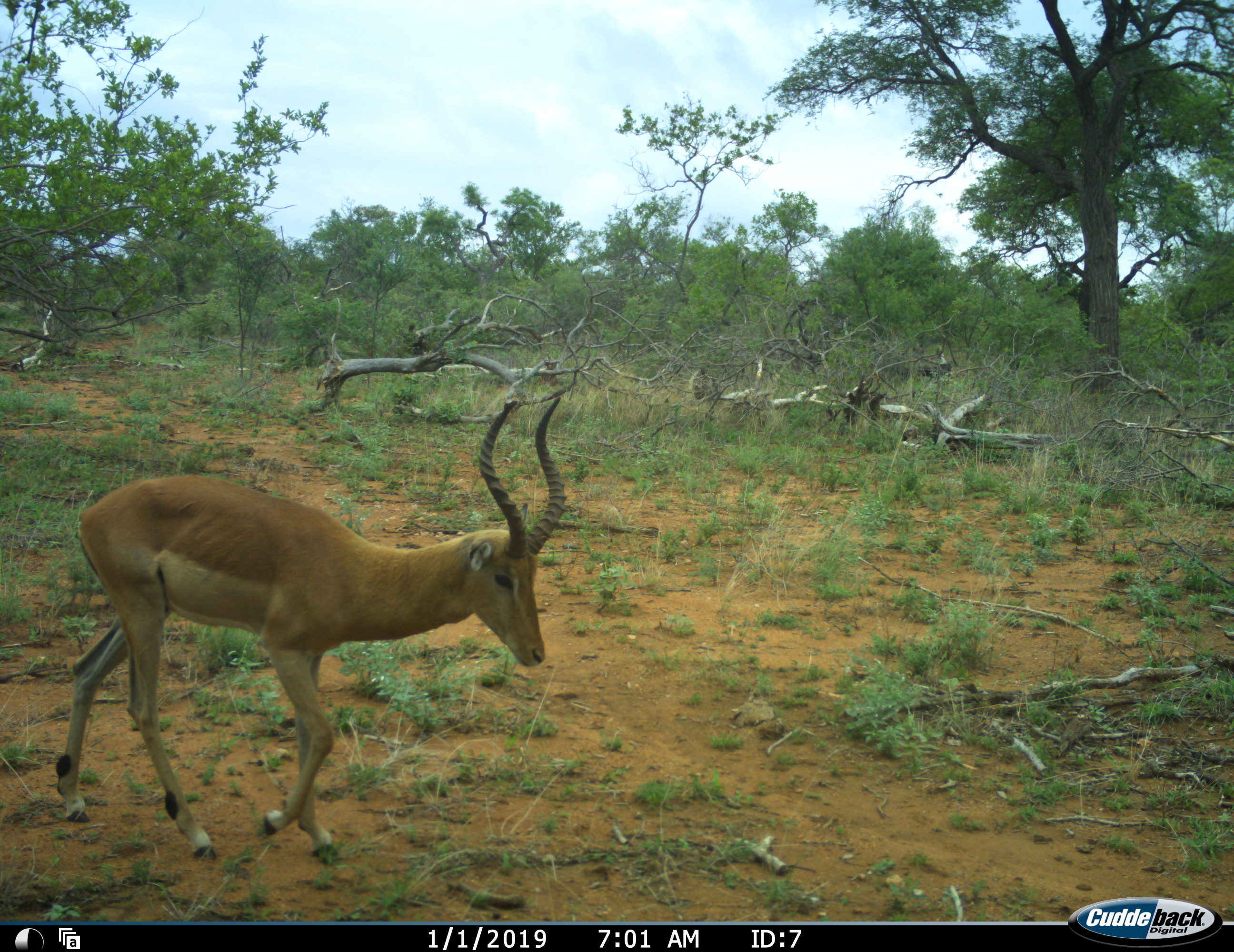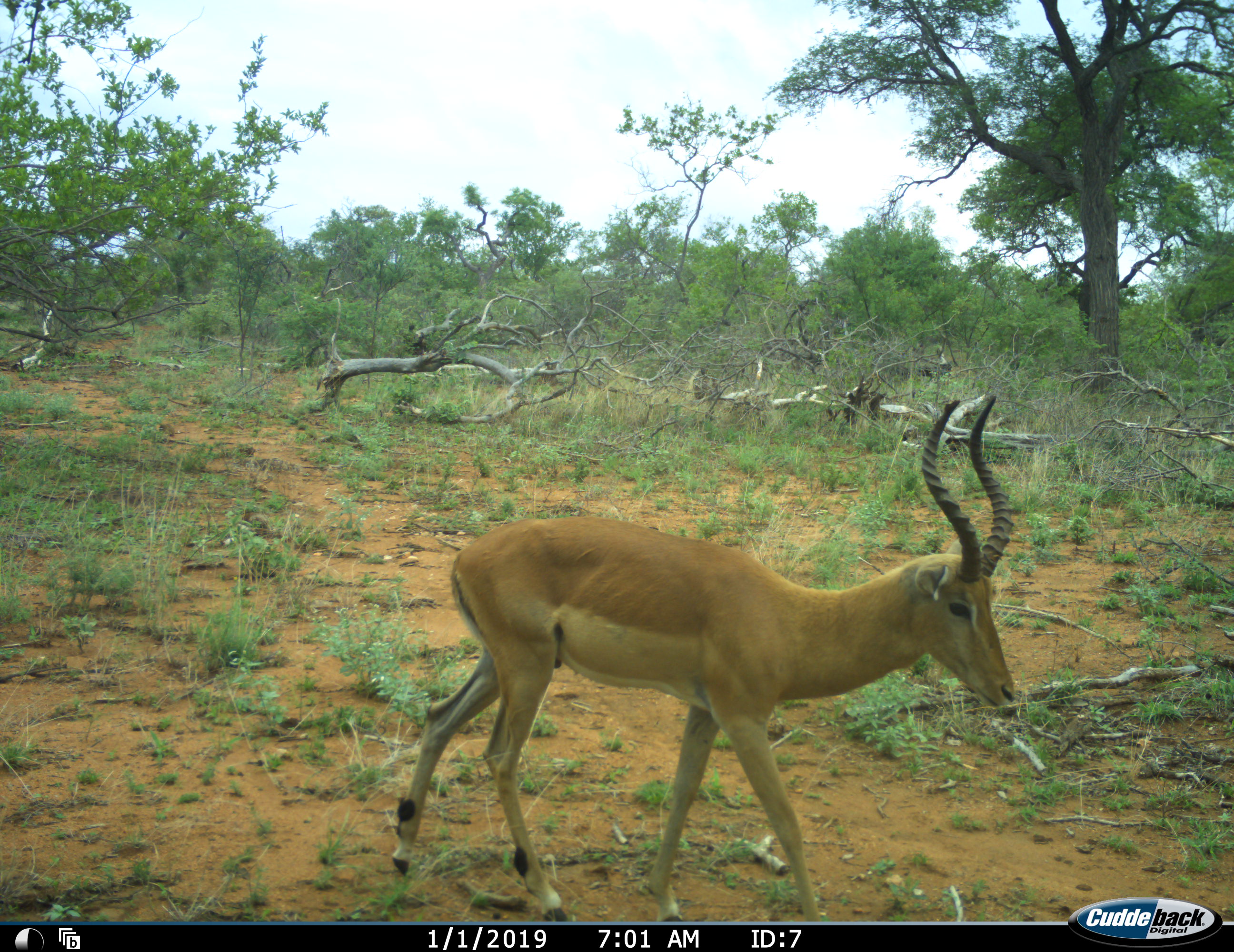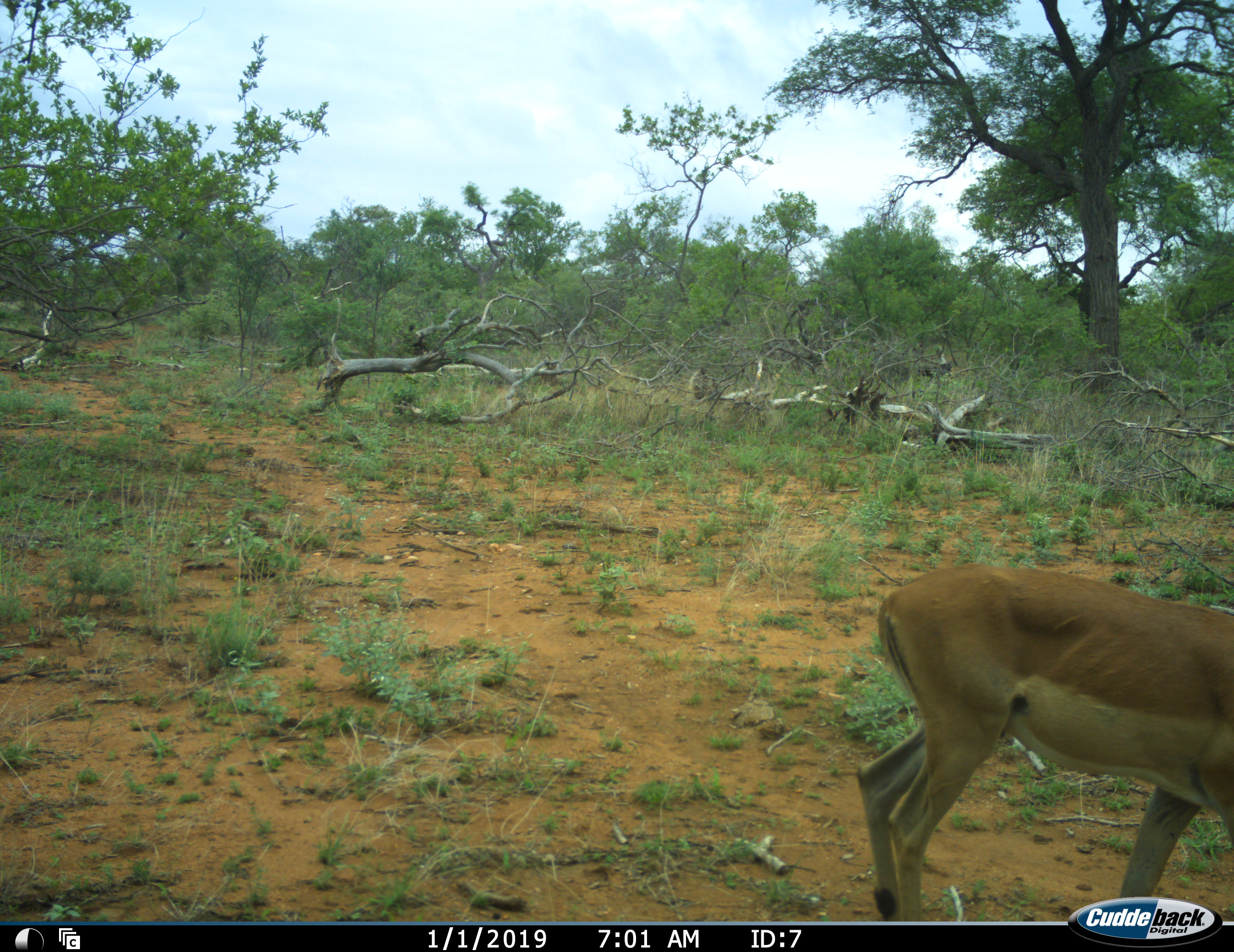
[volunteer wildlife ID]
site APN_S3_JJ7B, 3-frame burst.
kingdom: Animalia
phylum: Chordata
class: Mammalia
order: Artiodactyla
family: Bovidae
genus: Aepyceros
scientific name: Aepyceros melampus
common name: impala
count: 1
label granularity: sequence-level